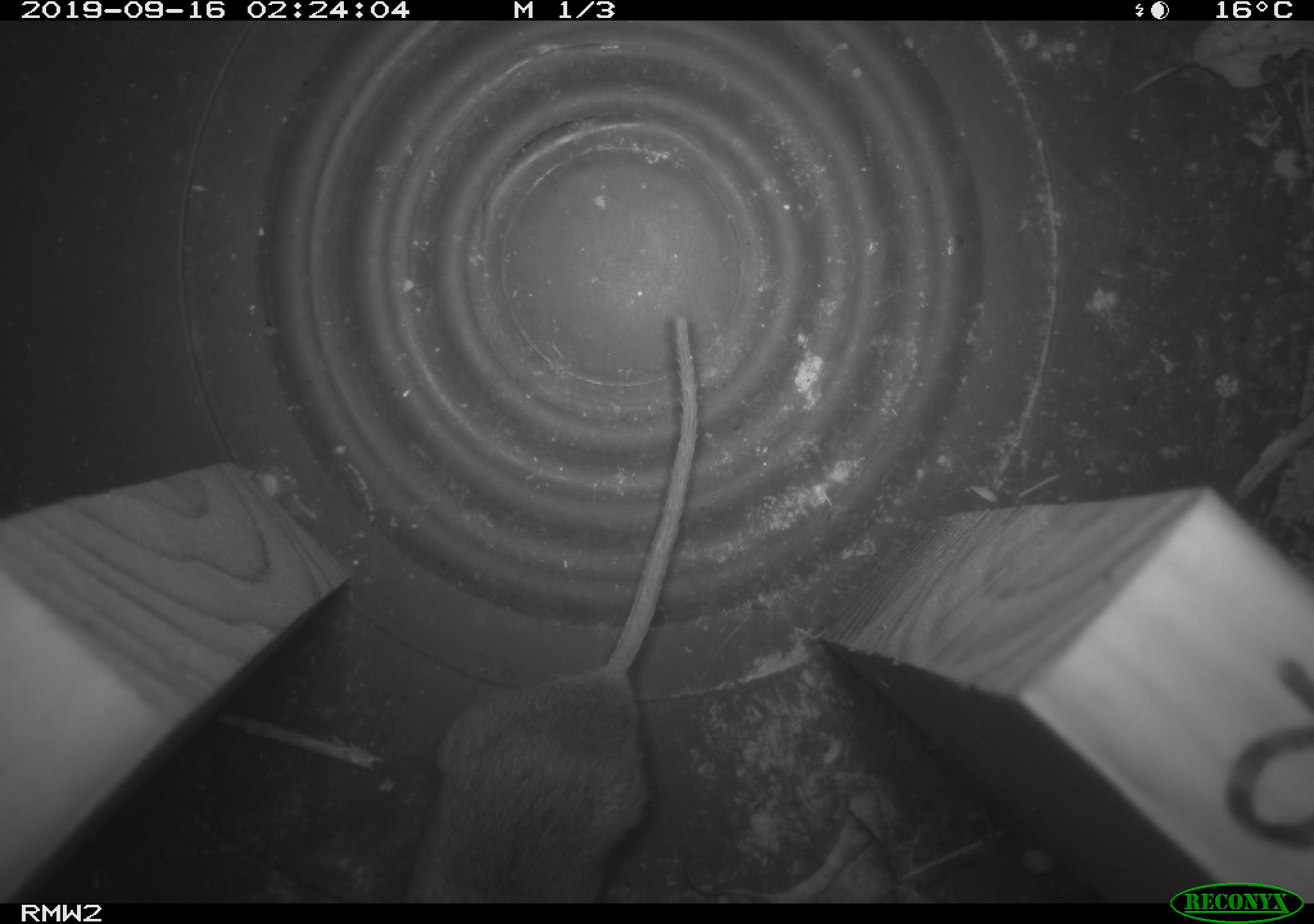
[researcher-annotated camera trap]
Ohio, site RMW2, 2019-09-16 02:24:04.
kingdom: Animalia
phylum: Chordata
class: Mammalia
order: Rodentia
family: Cricetidae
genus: Peromyscus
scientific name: Peromyscus leucopus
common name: white-footed mouse